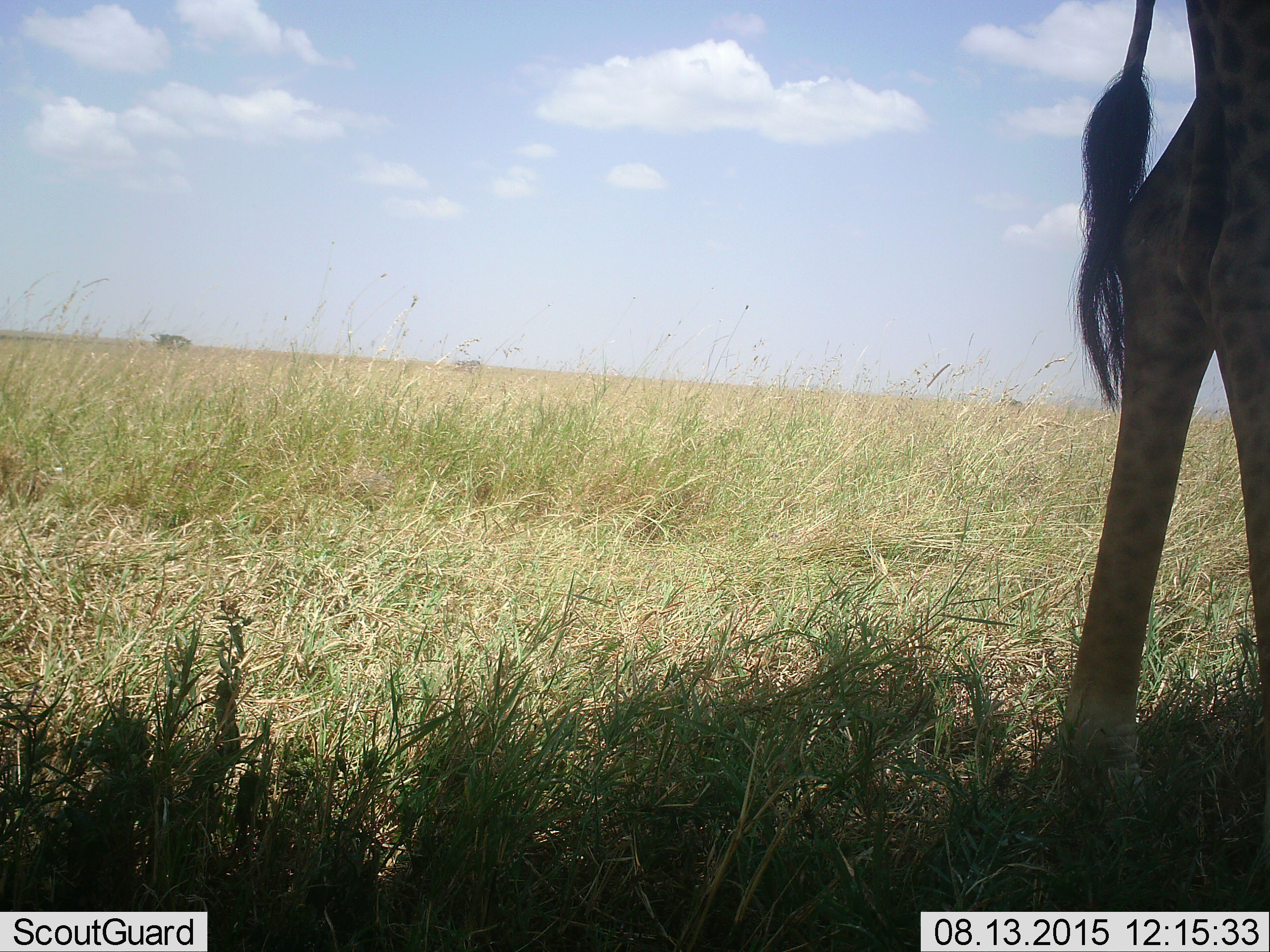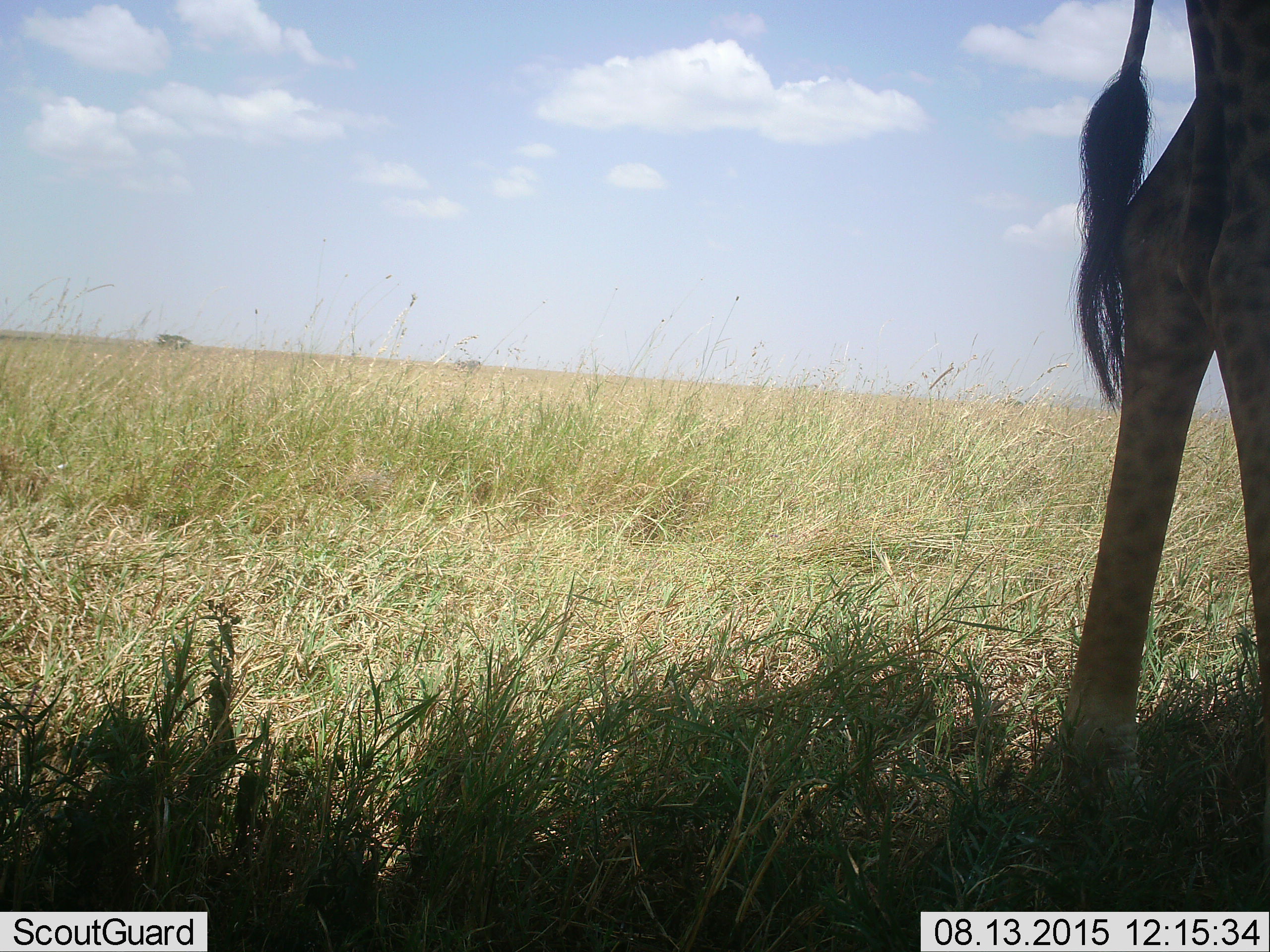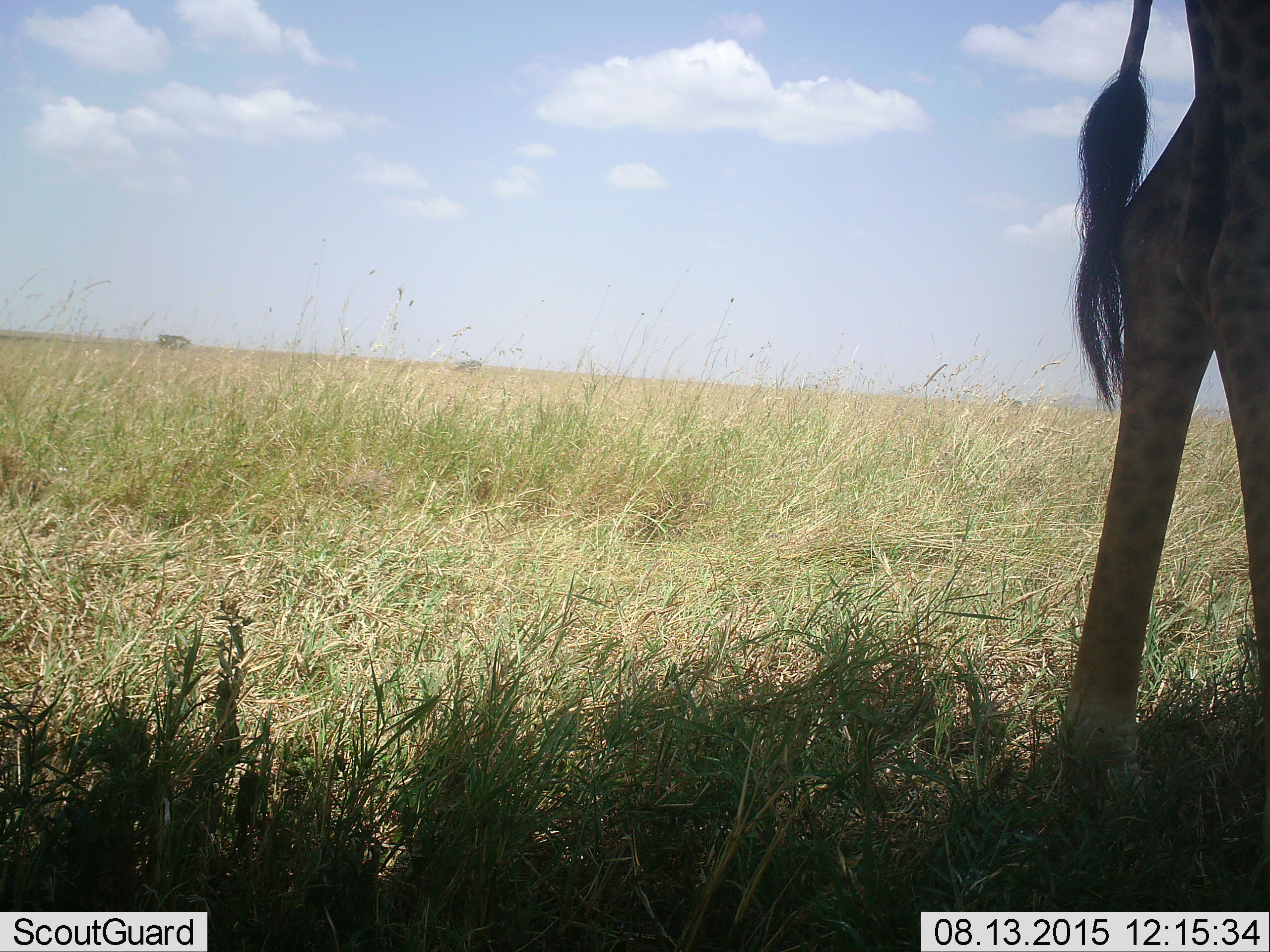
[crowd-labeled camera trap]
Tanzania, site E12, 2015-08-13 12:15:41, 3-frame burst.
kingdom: Animalia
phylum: Chordata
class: Mammalia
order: Artiodactyla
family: Giraffidae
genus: Giraffa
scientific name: Giraffa camelopardalis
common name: giraffe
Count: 1.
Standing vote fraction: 89%.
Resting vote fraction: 0%.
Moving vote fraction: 17%.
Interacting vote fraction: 0%.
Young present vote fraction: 0%.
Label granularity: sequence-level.